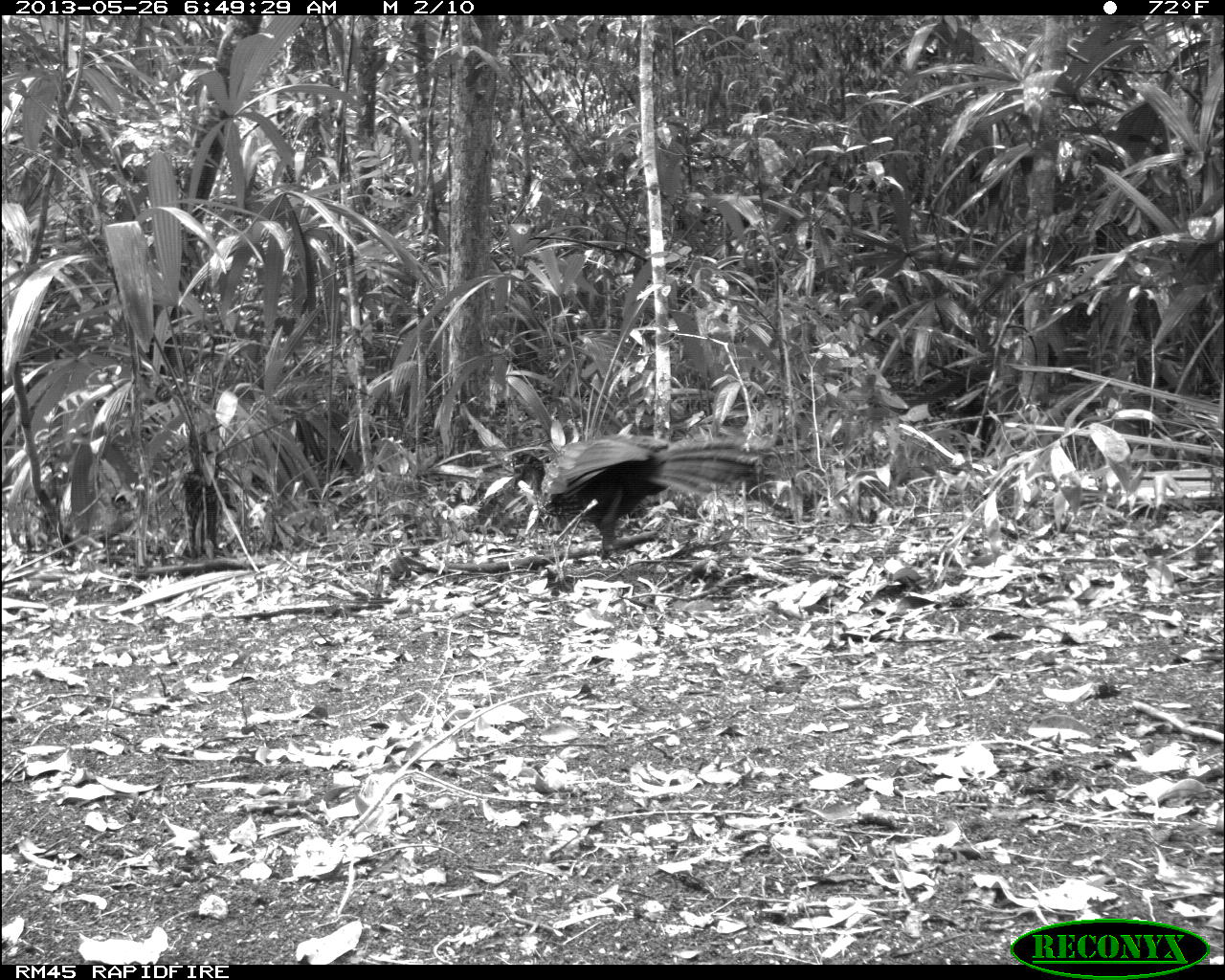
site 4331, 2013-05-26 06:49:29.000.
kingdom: Animalia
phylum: Chordata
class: Aves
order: Galliformes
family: Cracidae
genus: Penelope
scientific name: Penelope purpurascens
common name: crested guan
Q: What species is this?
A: Penelope purpurascens (crested guan).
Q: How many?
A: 2.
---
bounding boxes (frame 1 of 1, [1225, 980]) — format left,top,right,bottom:
penelope purpurascens: 507,435,766,569